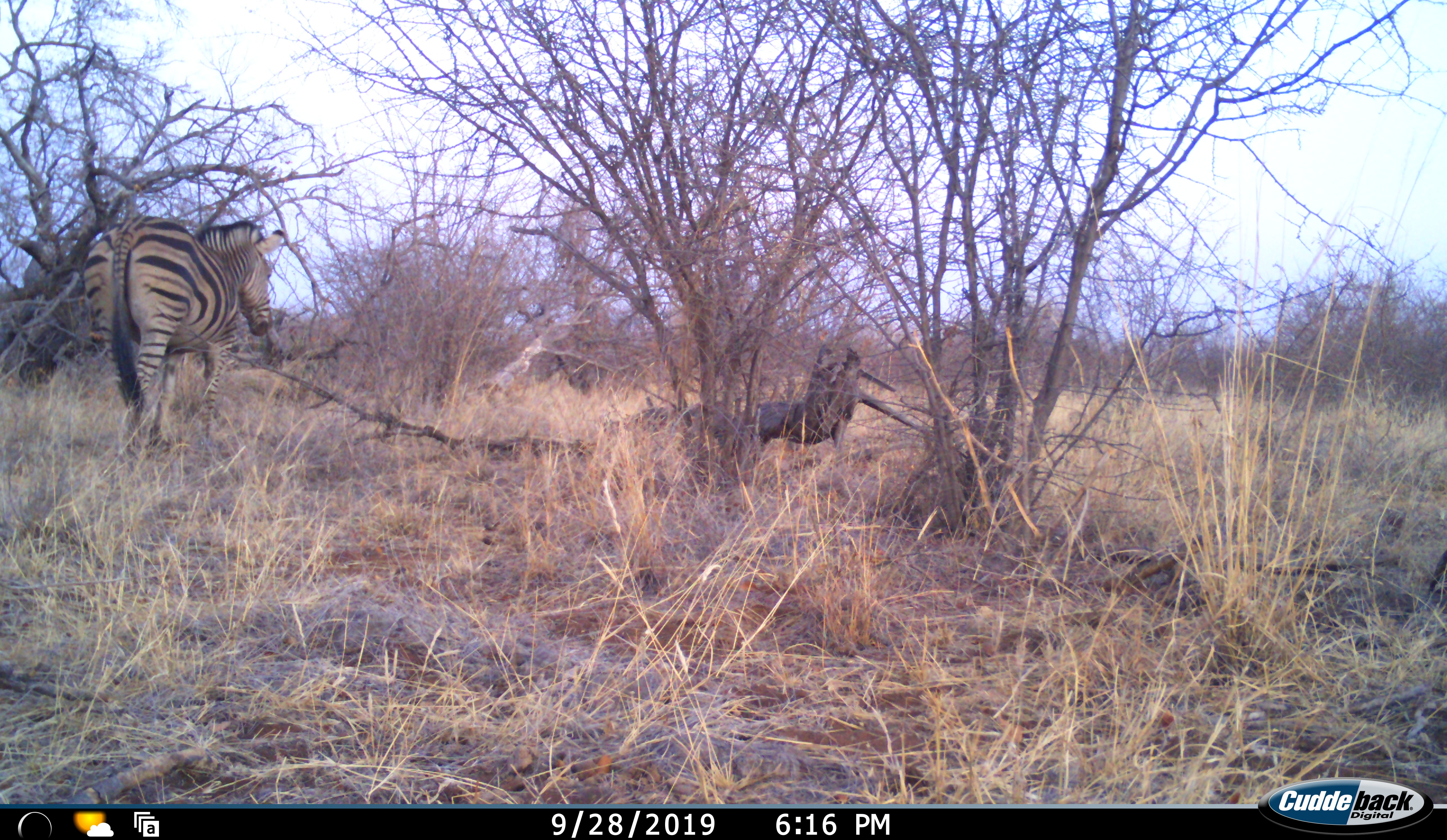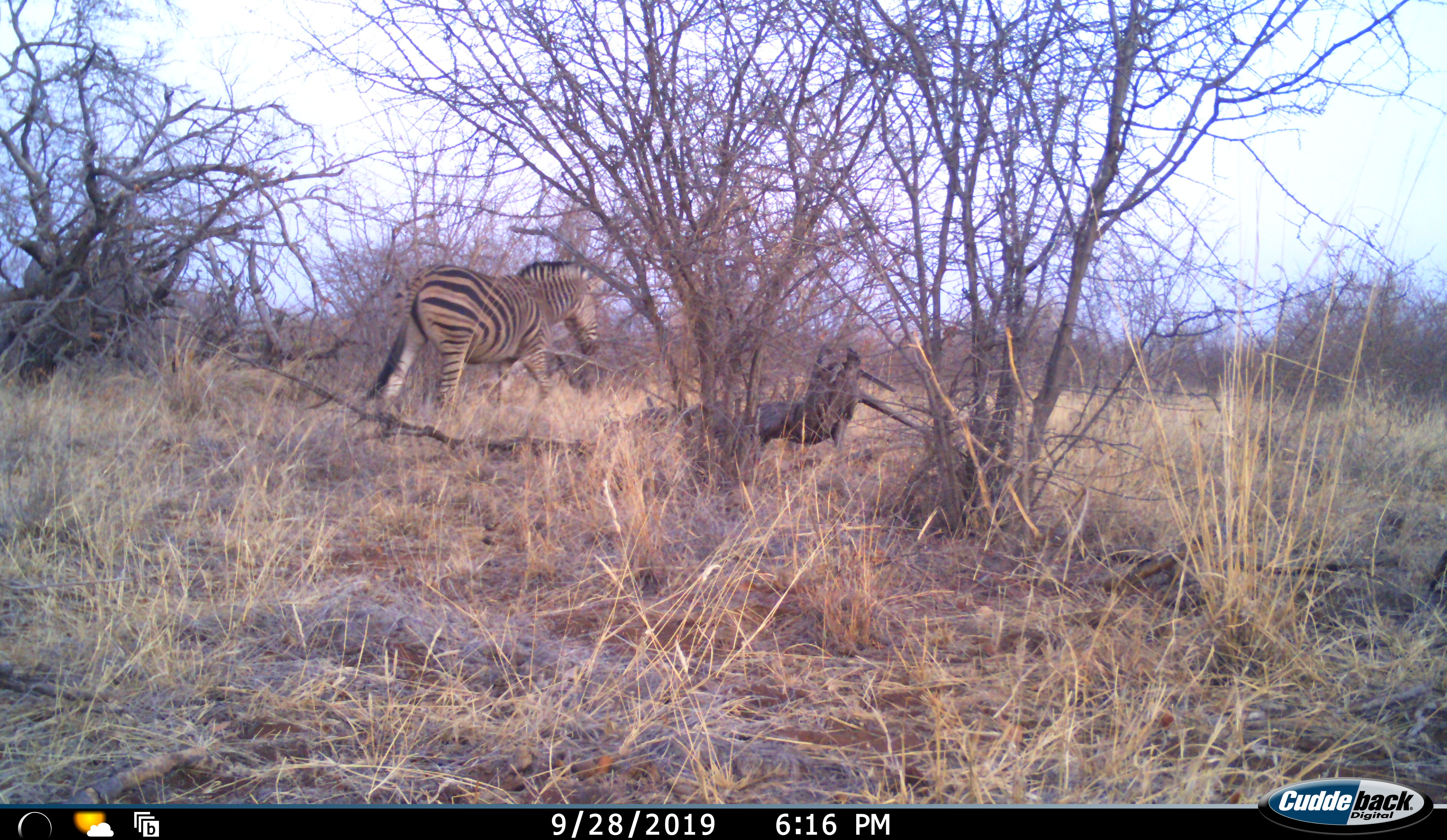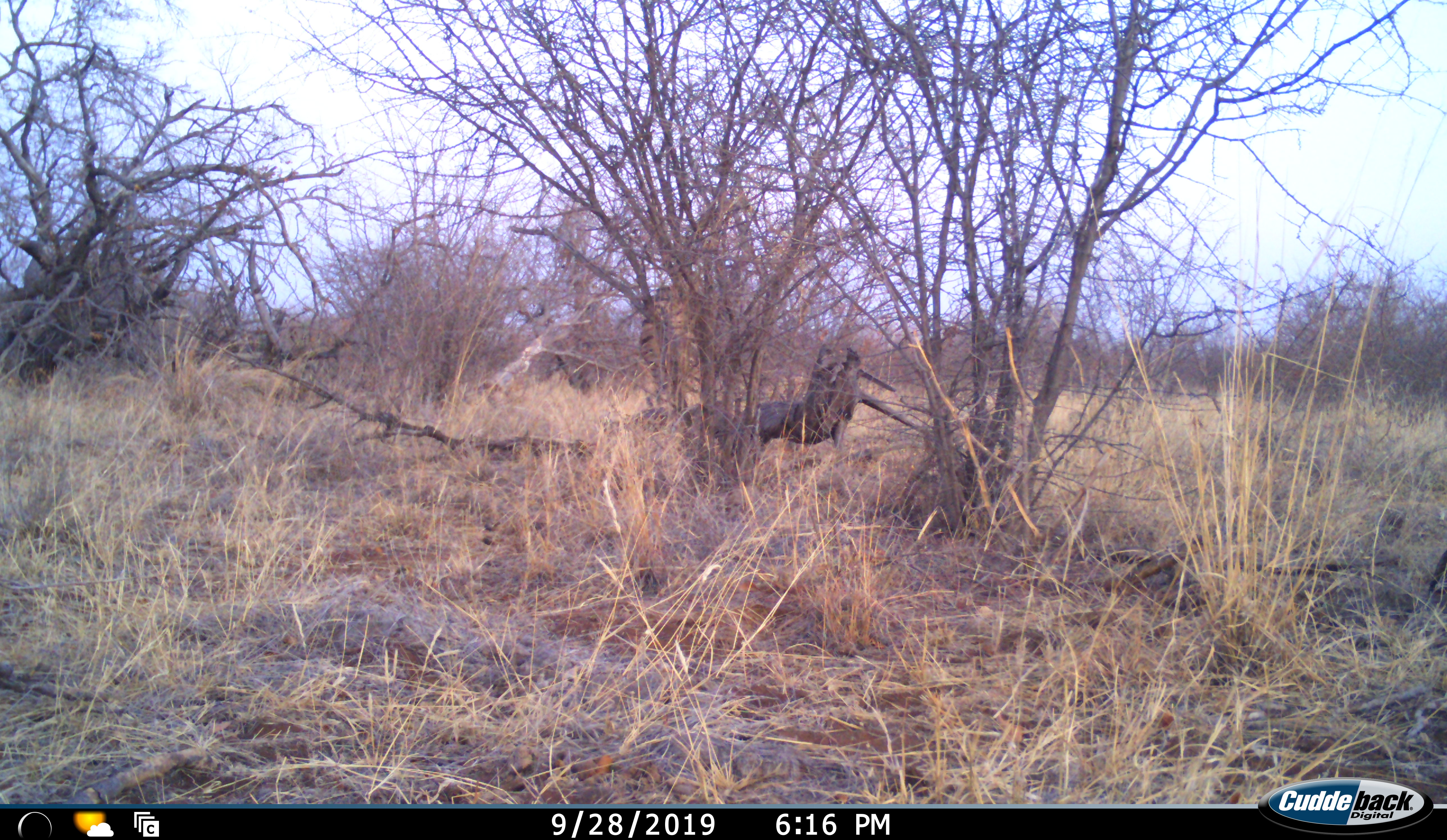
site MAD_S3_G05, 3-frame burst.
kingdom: Animalia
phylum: Chordata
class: Mammalia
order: Perissodactyla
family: Equidae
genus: Equus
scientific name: Equus quagga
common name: plains zebra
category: zebraplains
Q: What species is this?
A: Zebraplains (plains zebra) (Equus quagga).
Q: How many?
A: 1.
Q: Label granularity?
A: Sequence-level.